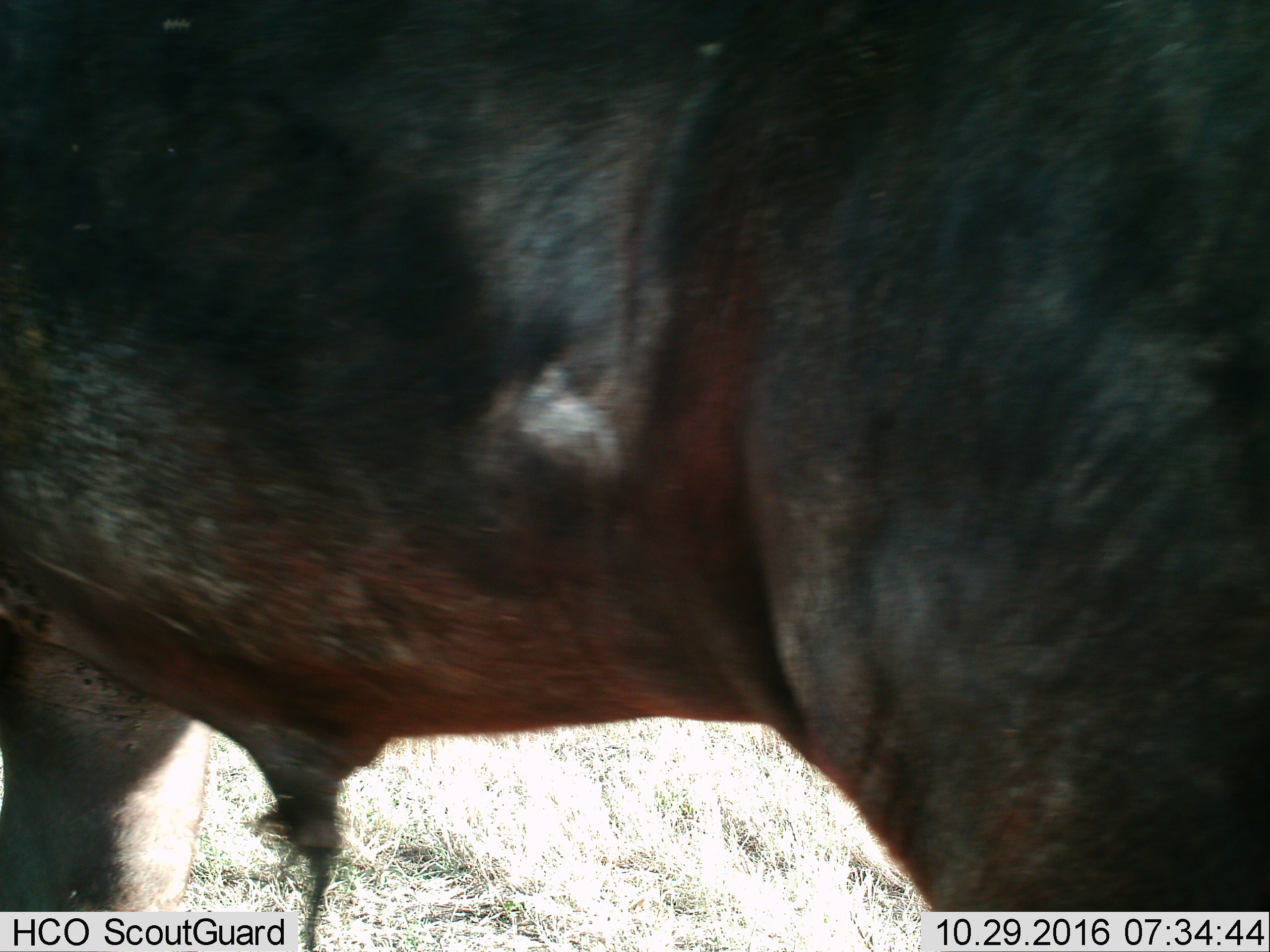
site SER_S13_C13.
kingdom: Animalia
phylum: Chordata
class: Mammalia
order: Artiodactyla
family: Bovidae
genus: Syncerus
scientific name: Syncerus caffer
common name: african buffalo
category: buffalo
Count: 1.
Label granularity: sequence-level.